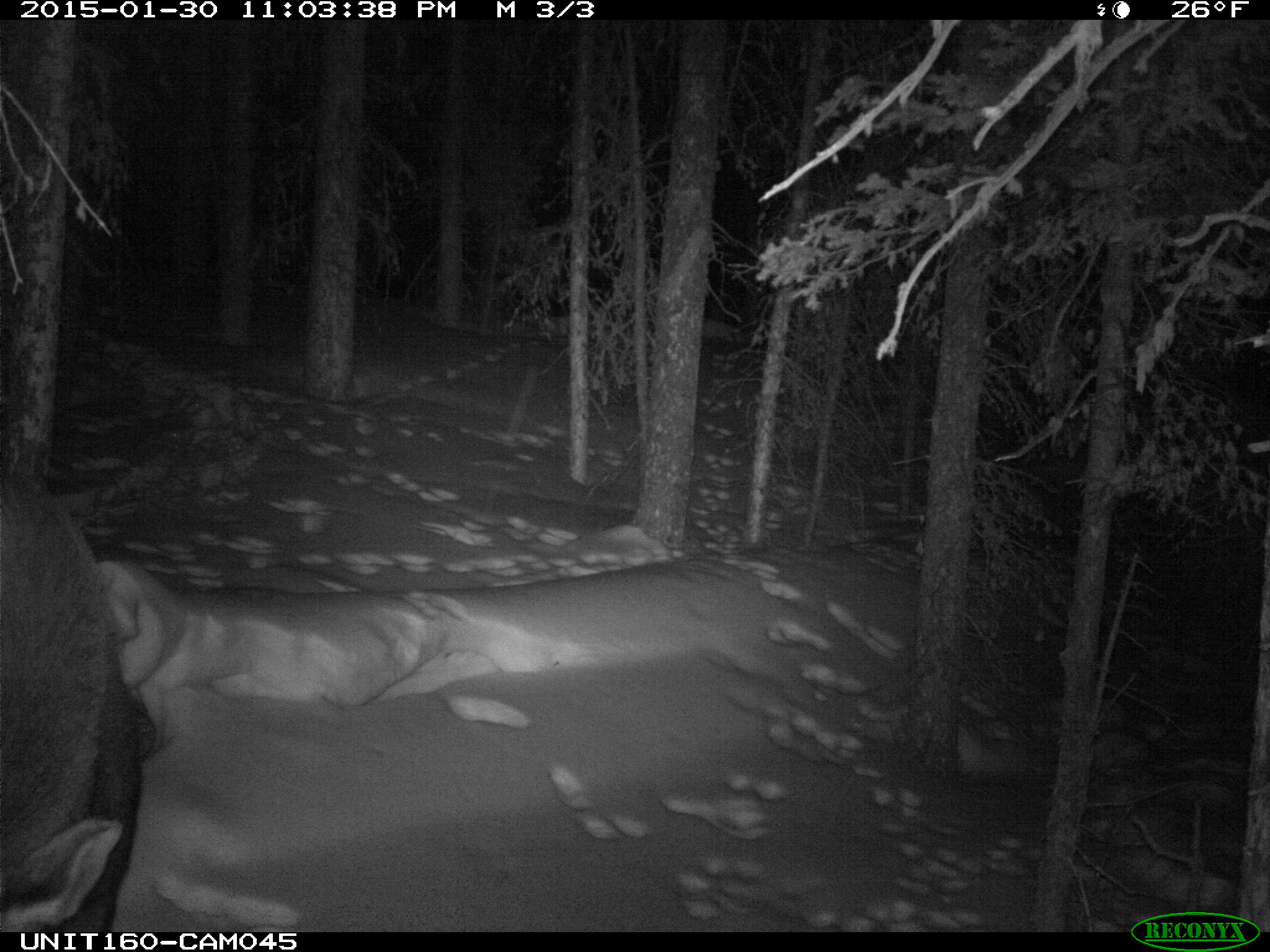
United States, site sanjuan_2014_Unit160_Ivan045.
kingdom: Animalia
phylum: Chordata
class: Mammalia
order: Artiodactyla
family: Cervidae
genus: Alces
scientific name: Alces alces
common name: moose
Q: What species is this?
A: Alces alces (moose).